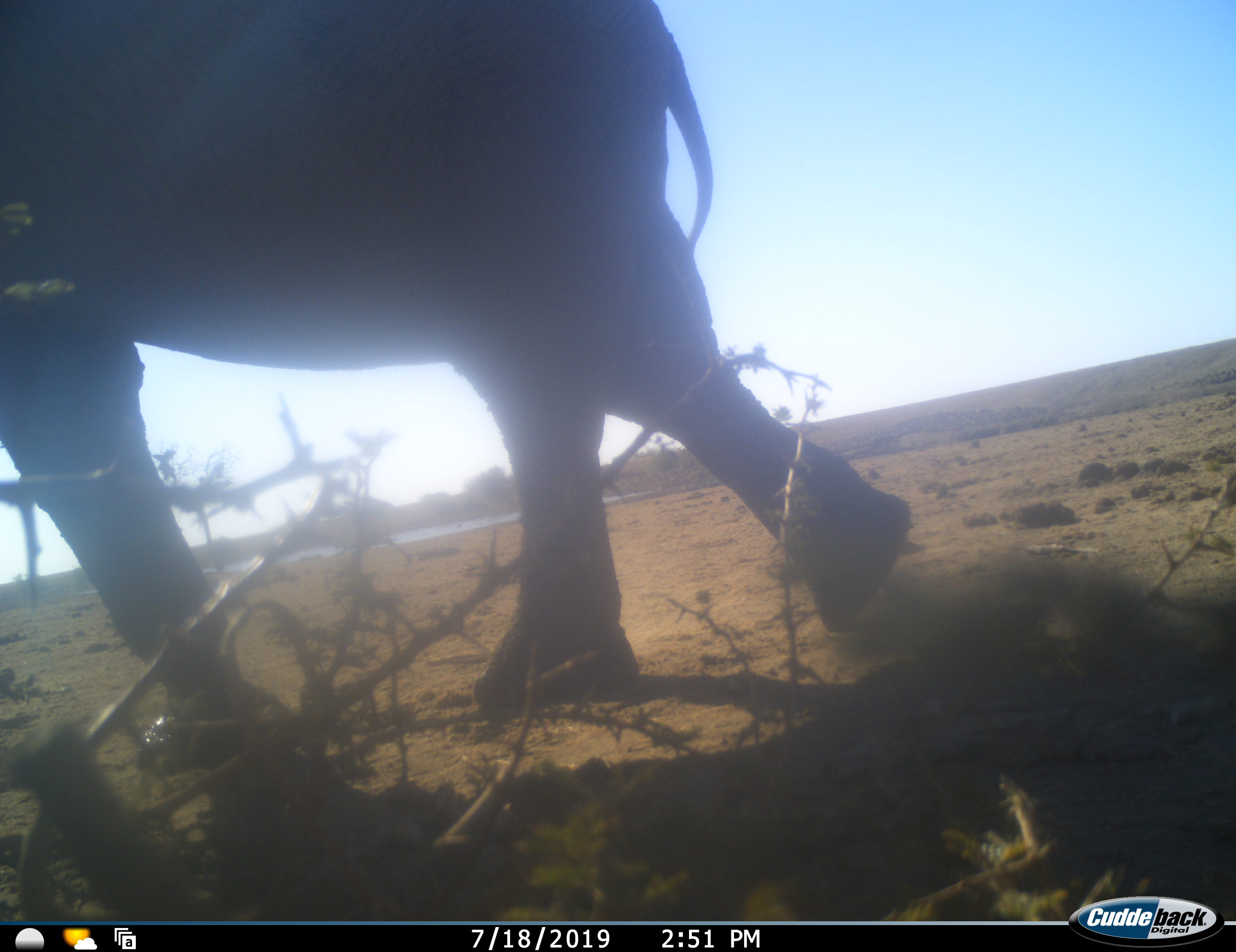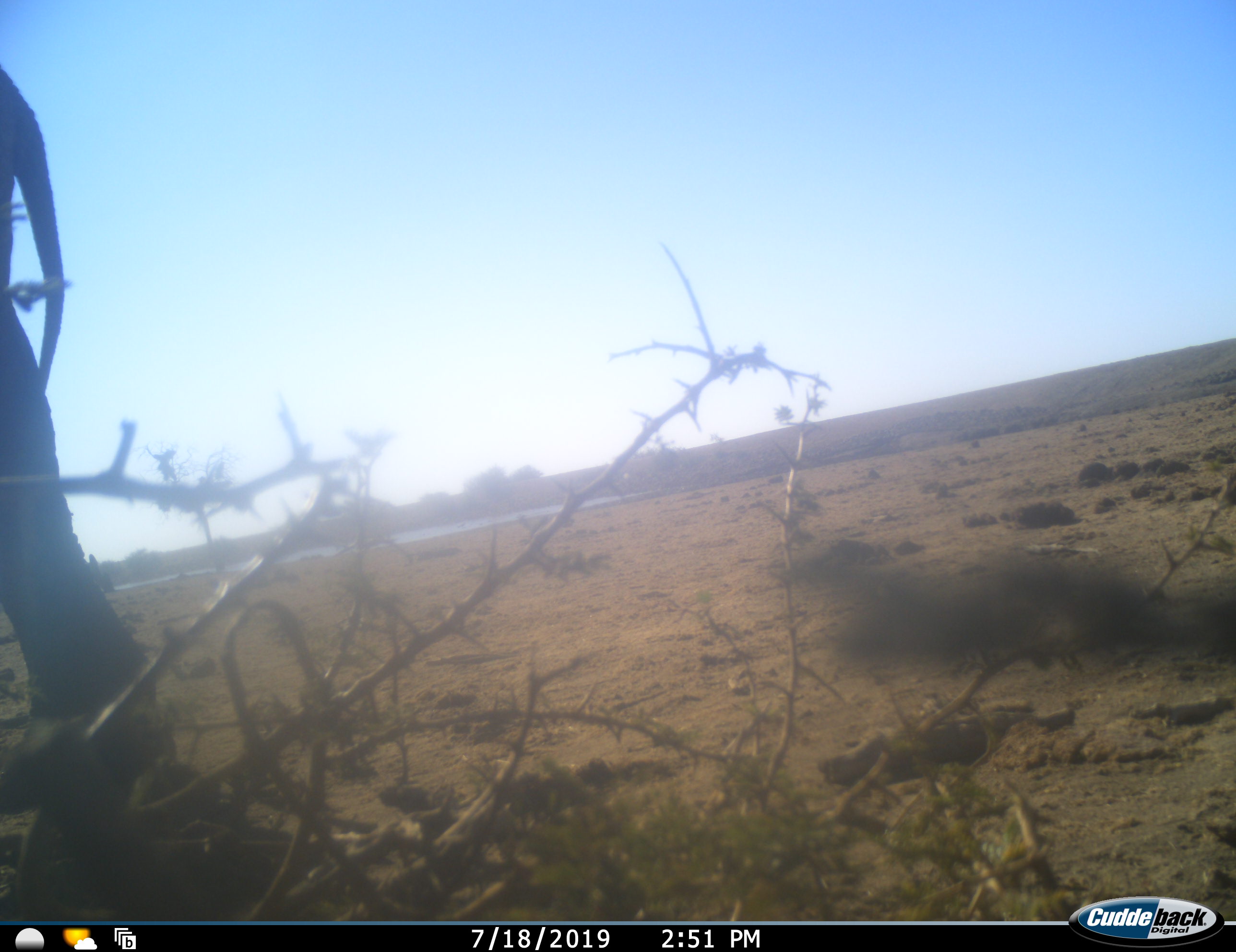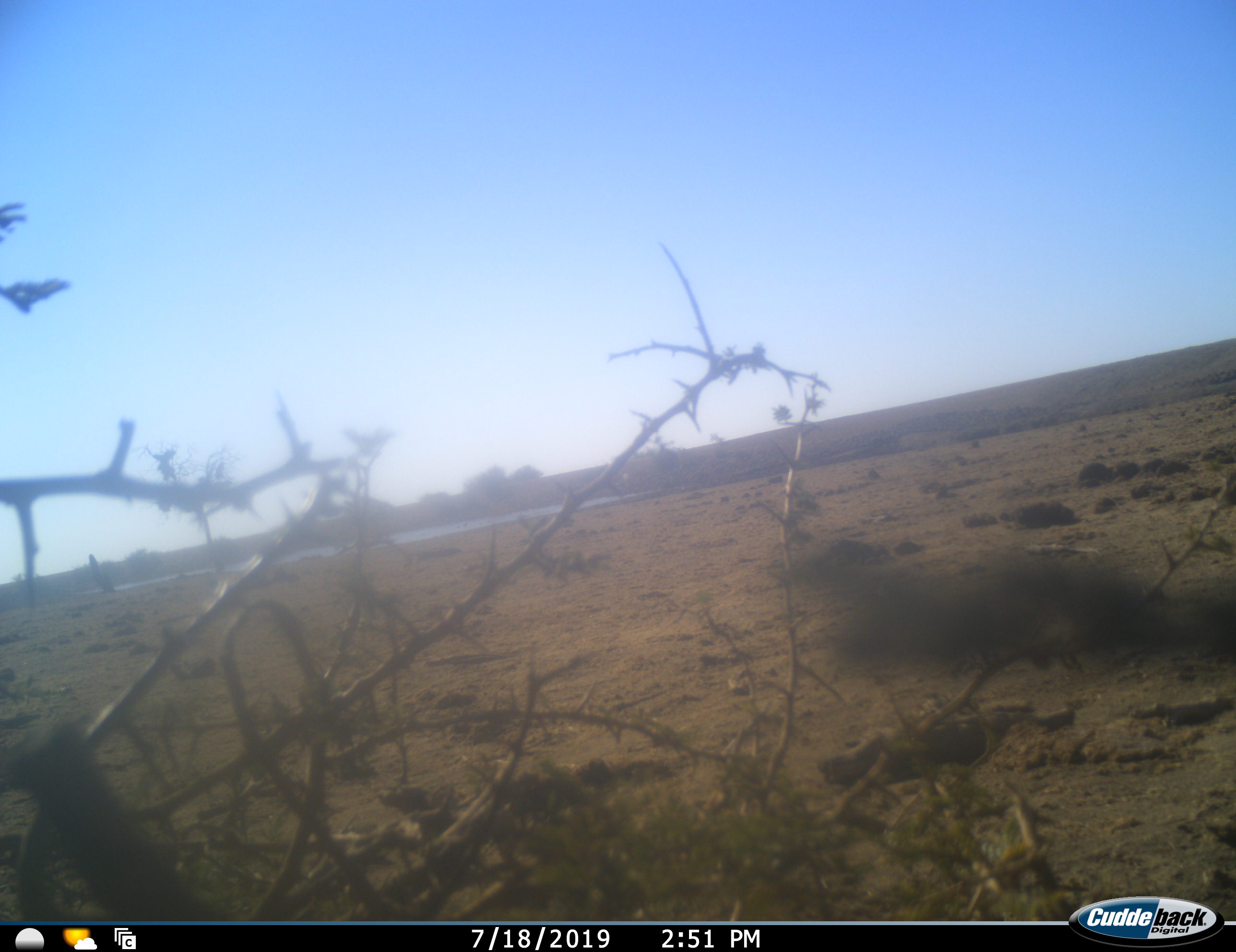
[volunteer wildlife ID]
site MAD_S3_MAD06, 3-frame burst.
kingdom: Animalia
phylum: Chordata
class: Mammalia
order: Proboscidea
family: Elephantidae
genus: Loxodonta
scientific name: Loxodonta africana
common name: african bush elephant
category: elephant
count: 1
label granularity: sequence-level